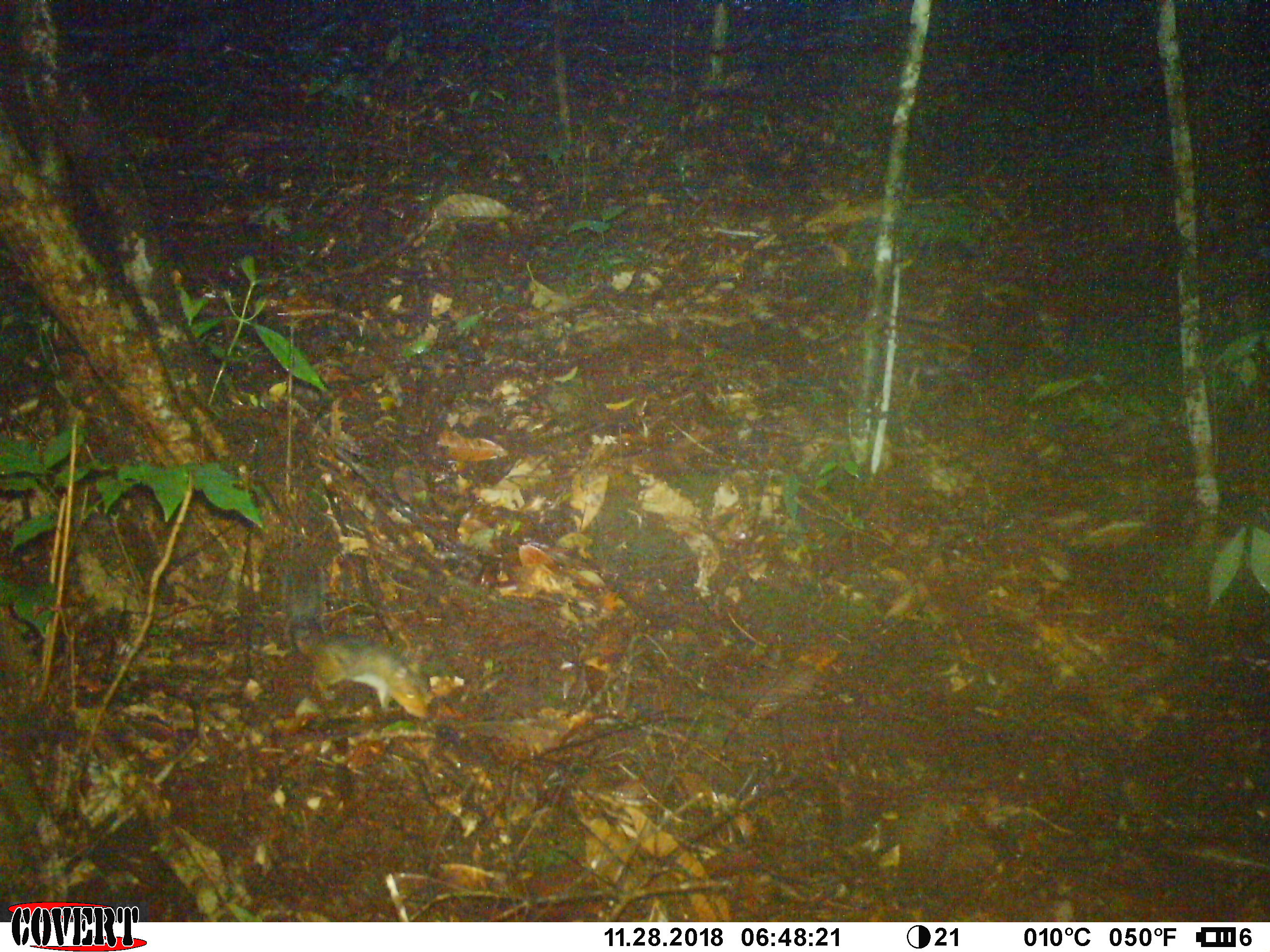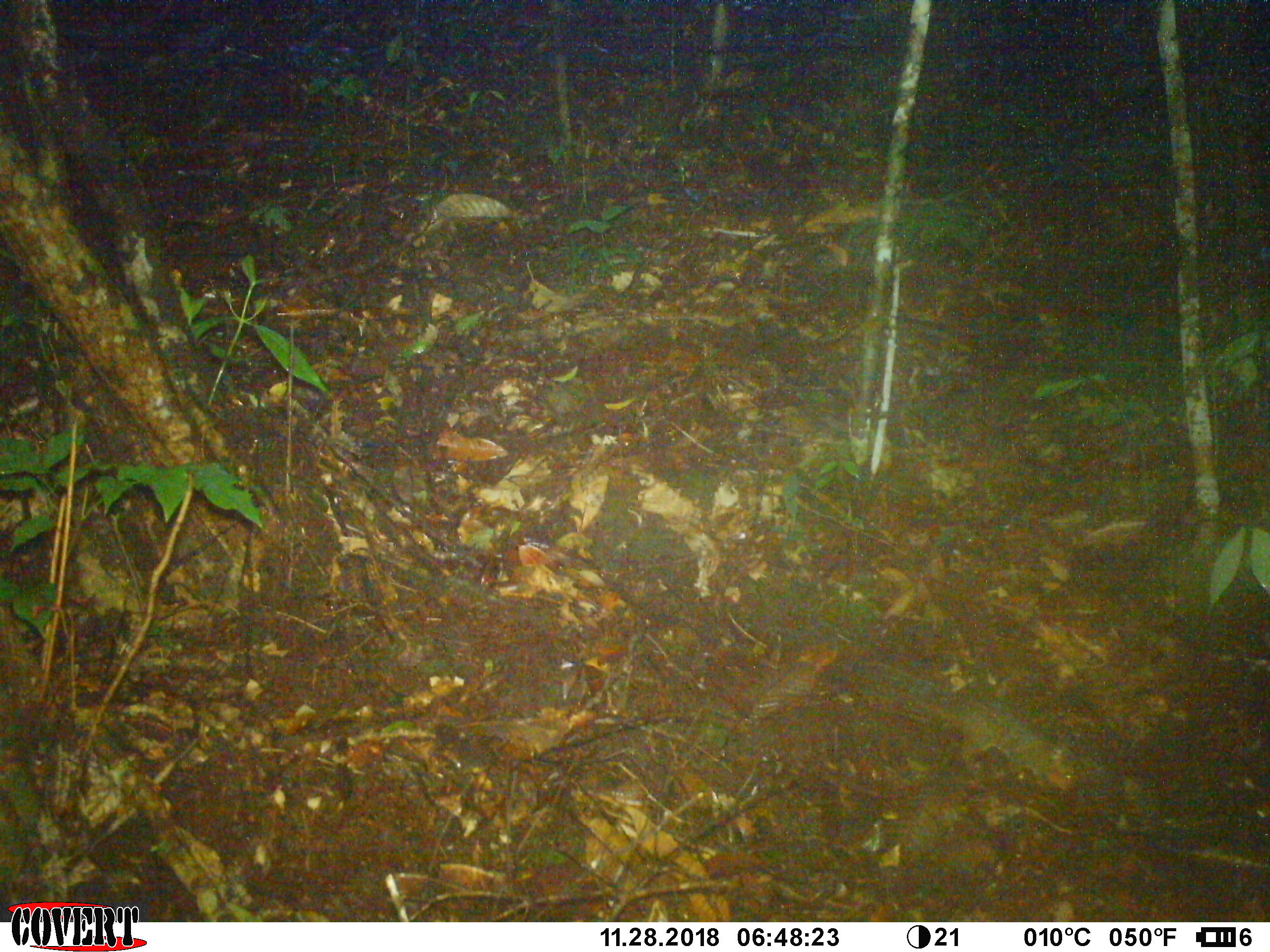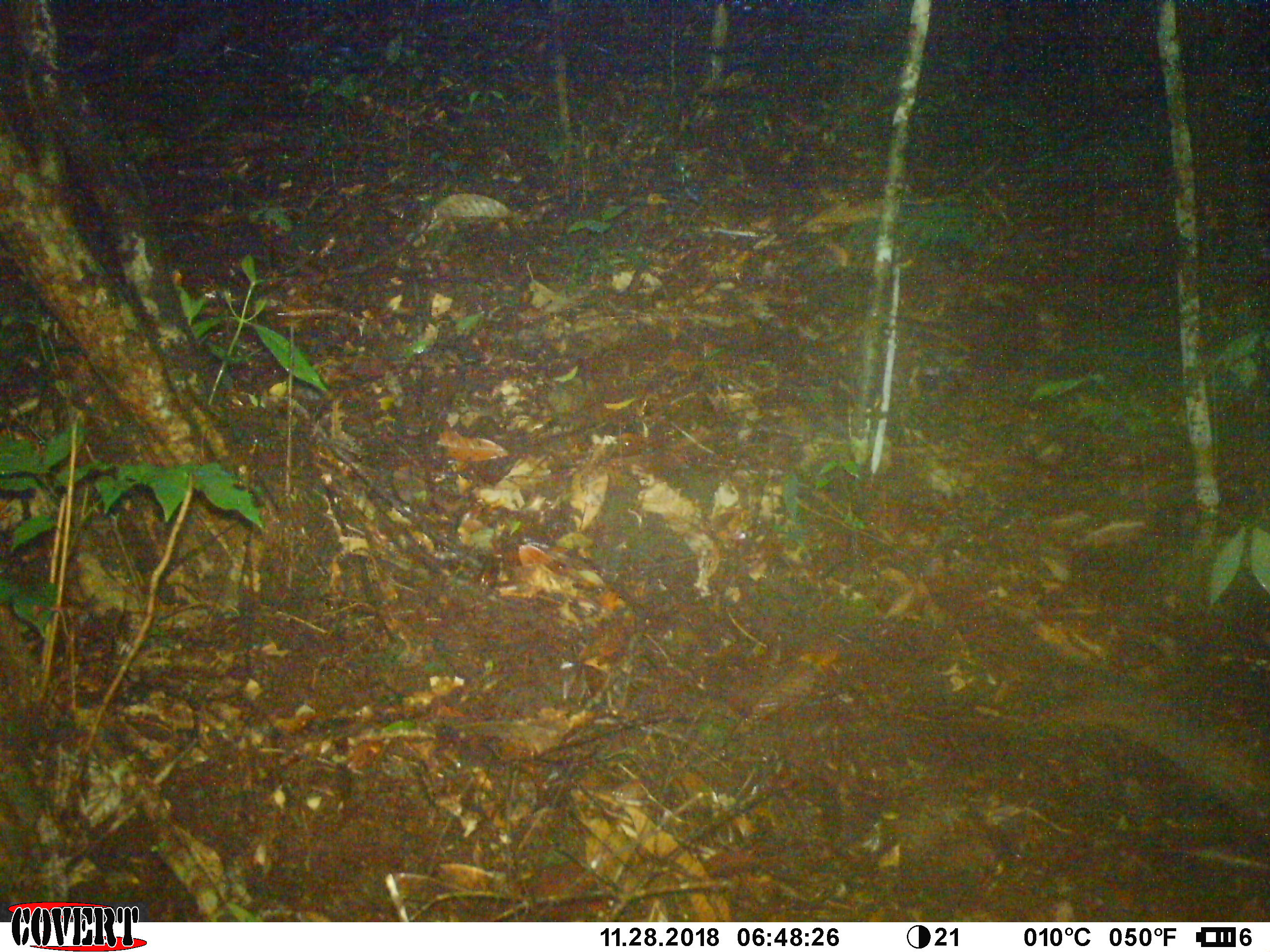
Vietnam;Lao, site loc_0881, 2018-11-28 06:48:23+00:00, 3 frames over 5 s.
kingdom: Animalia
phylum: Chordata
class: Mammalia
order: Rodentia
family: Sciuridae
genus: Dremomys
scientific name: Dremomys rufigenis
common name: red-cheeked squirrel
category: red cheeked squirrel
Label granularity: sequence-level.